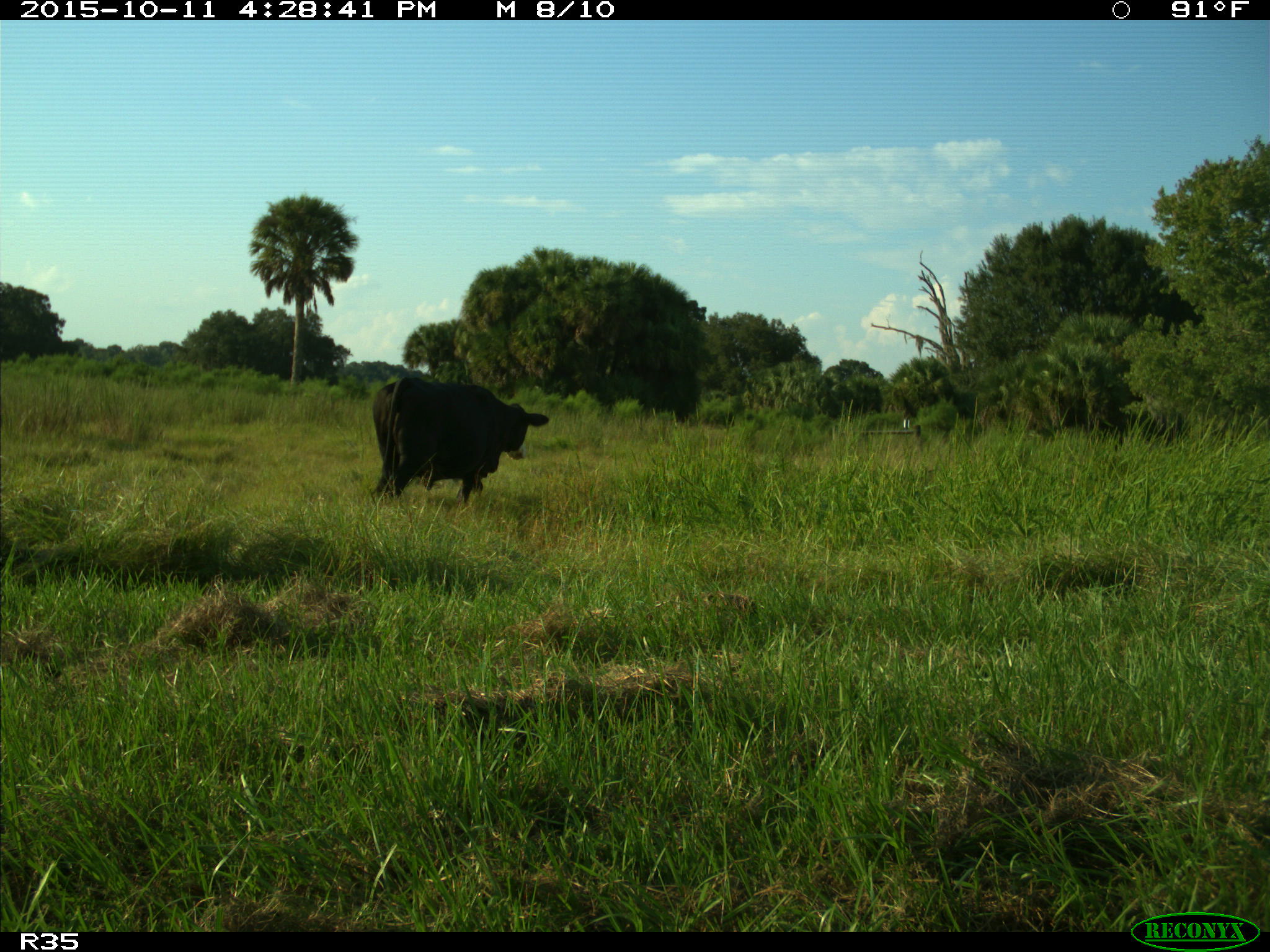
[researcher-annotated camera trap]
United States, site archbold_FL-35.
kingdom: Animalia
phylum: Chordata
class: Mammalia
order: Artiodactyla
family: Bovidae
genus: Bos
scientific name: Bos taurus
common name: domestic cow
Bos taurus (domestic cow).